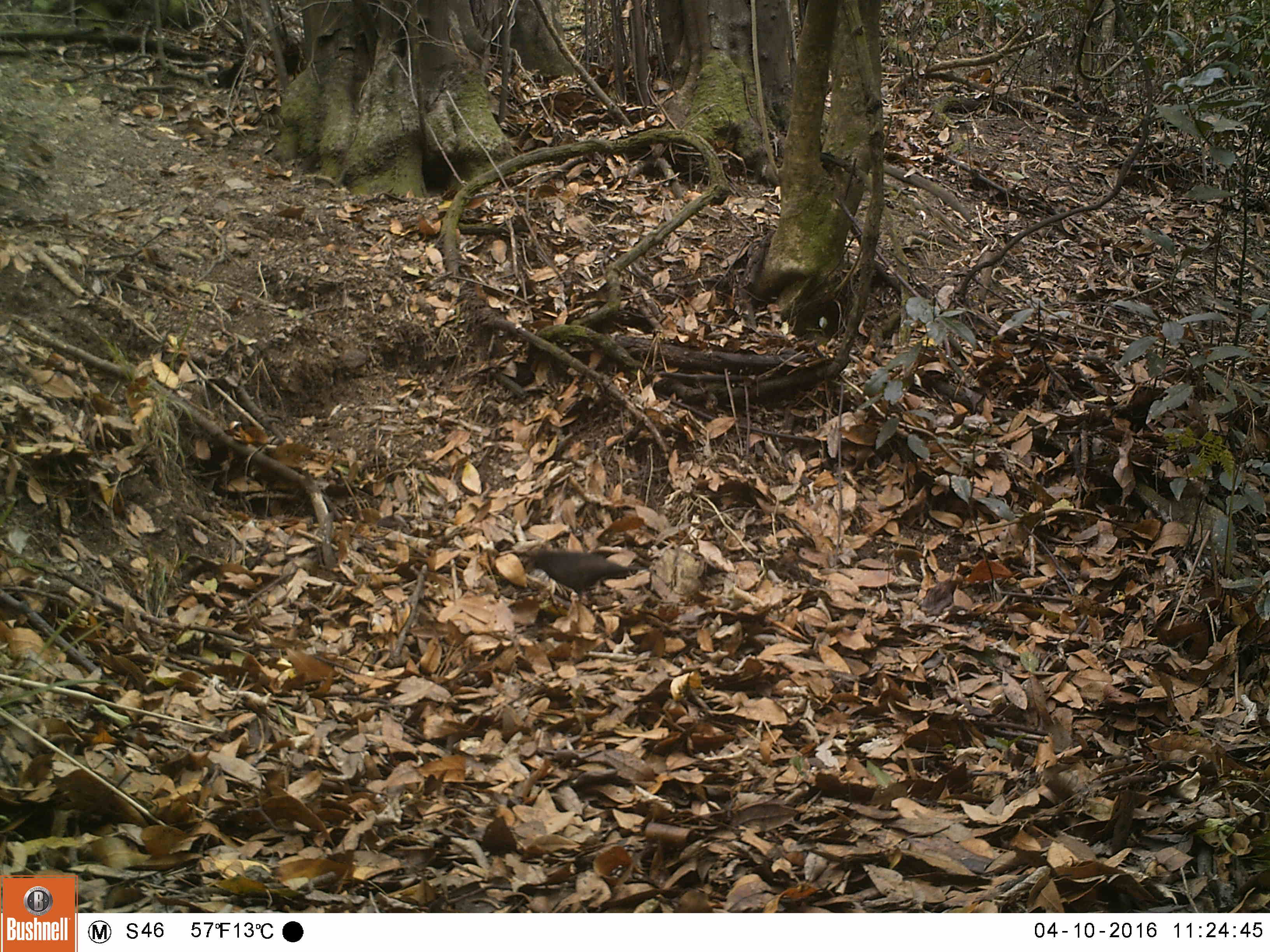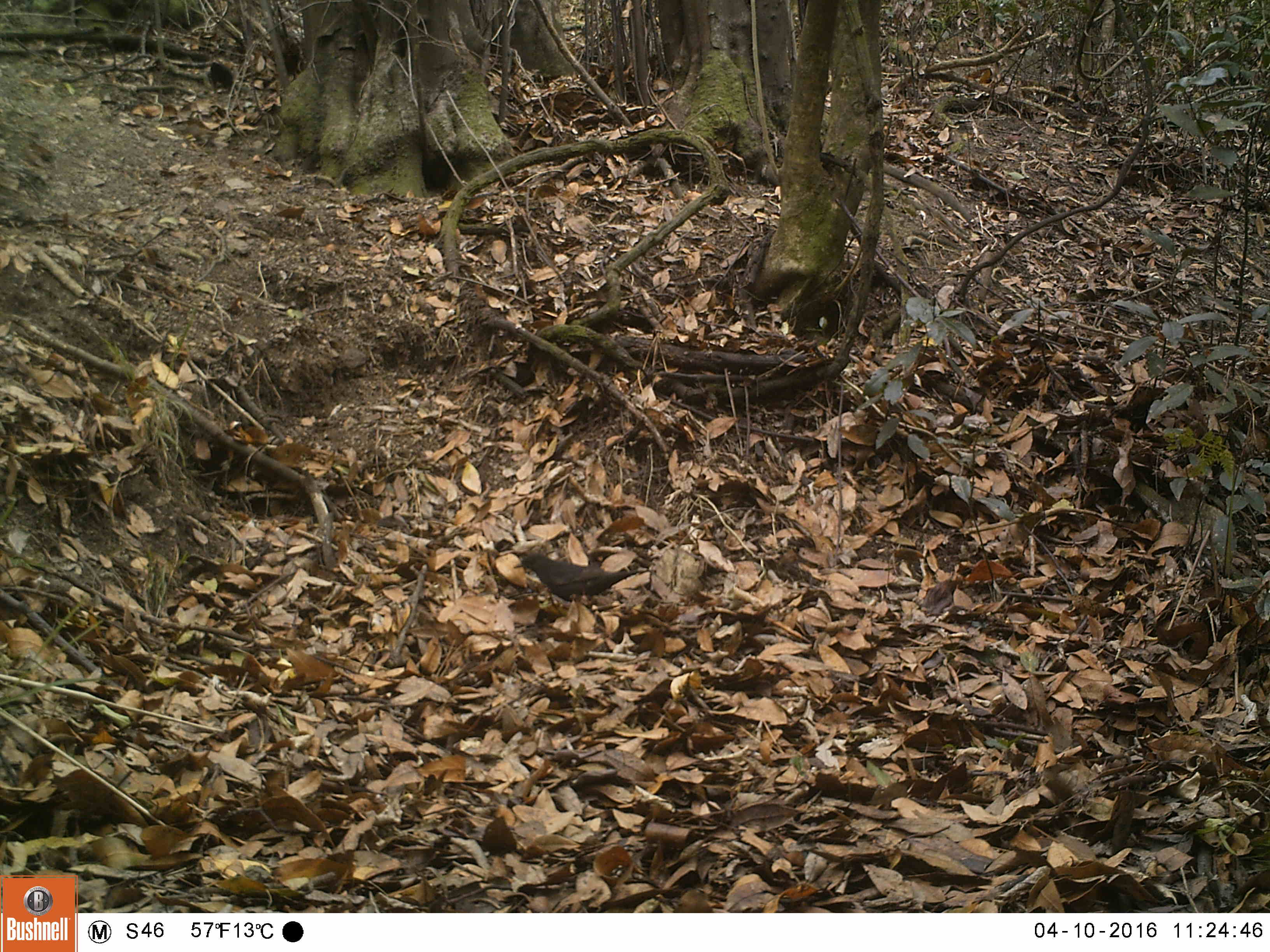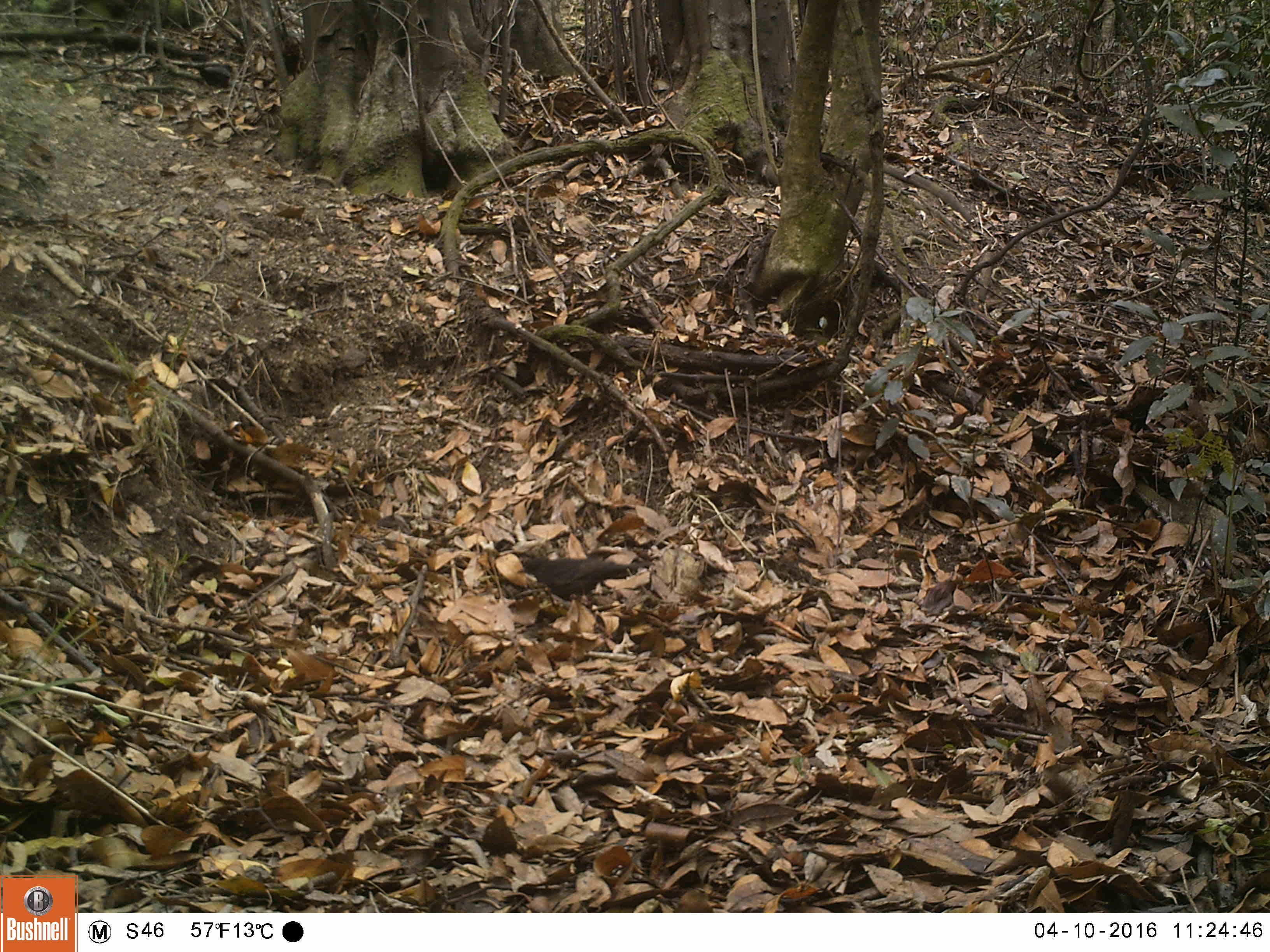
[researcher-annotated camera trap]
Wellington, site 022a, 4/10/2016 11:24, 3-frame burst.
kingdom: Animalia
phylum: Chordata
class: Aves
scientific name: Aves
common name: bird